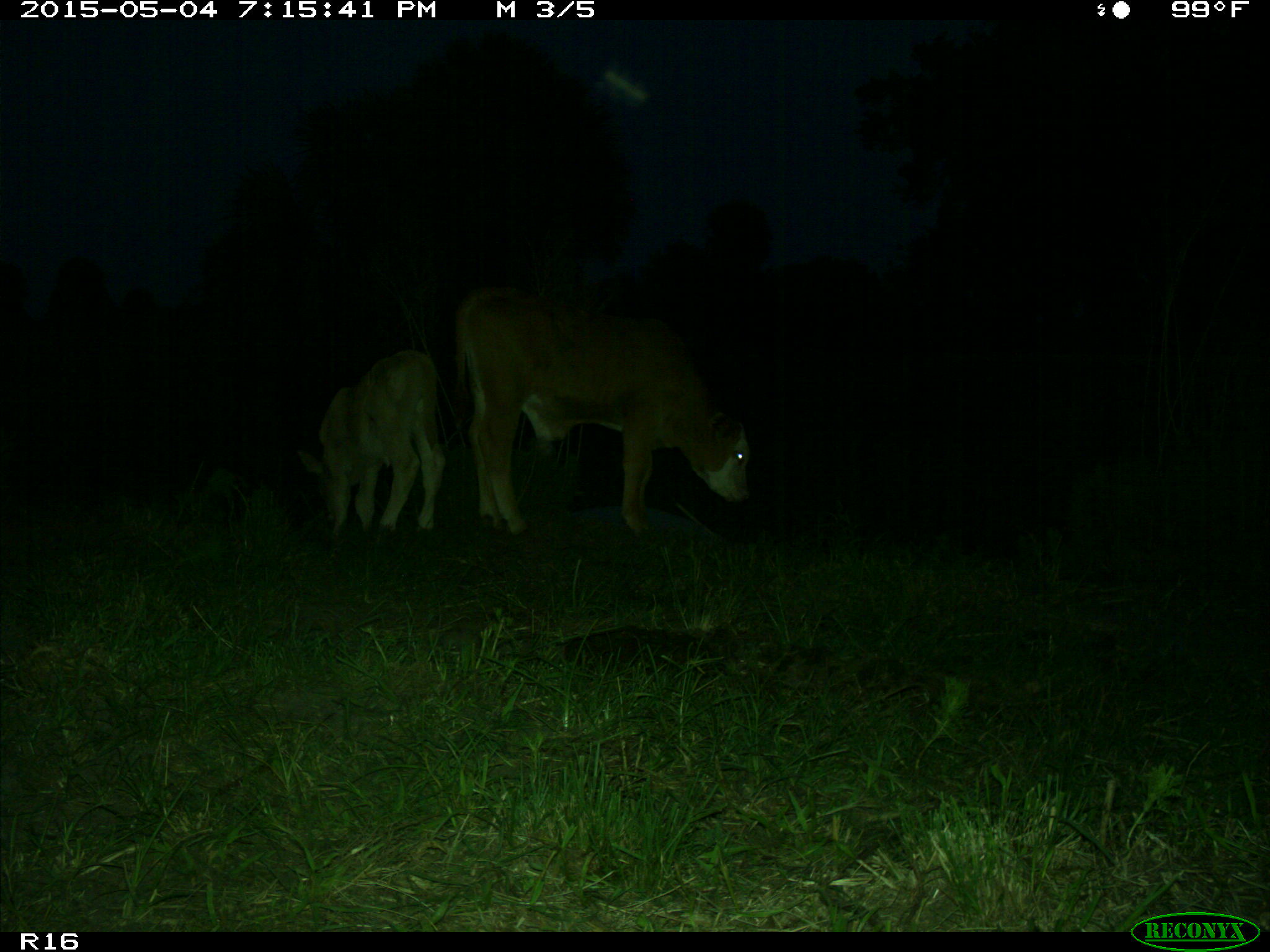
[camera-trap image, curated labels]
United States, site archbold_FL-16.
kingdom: Animalia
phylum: Chordata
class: Mammalia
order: Artiodactyla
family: Bovidae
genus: Bos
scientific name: Bos taurus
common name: domestic cow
Bos taurus (domestic cow).